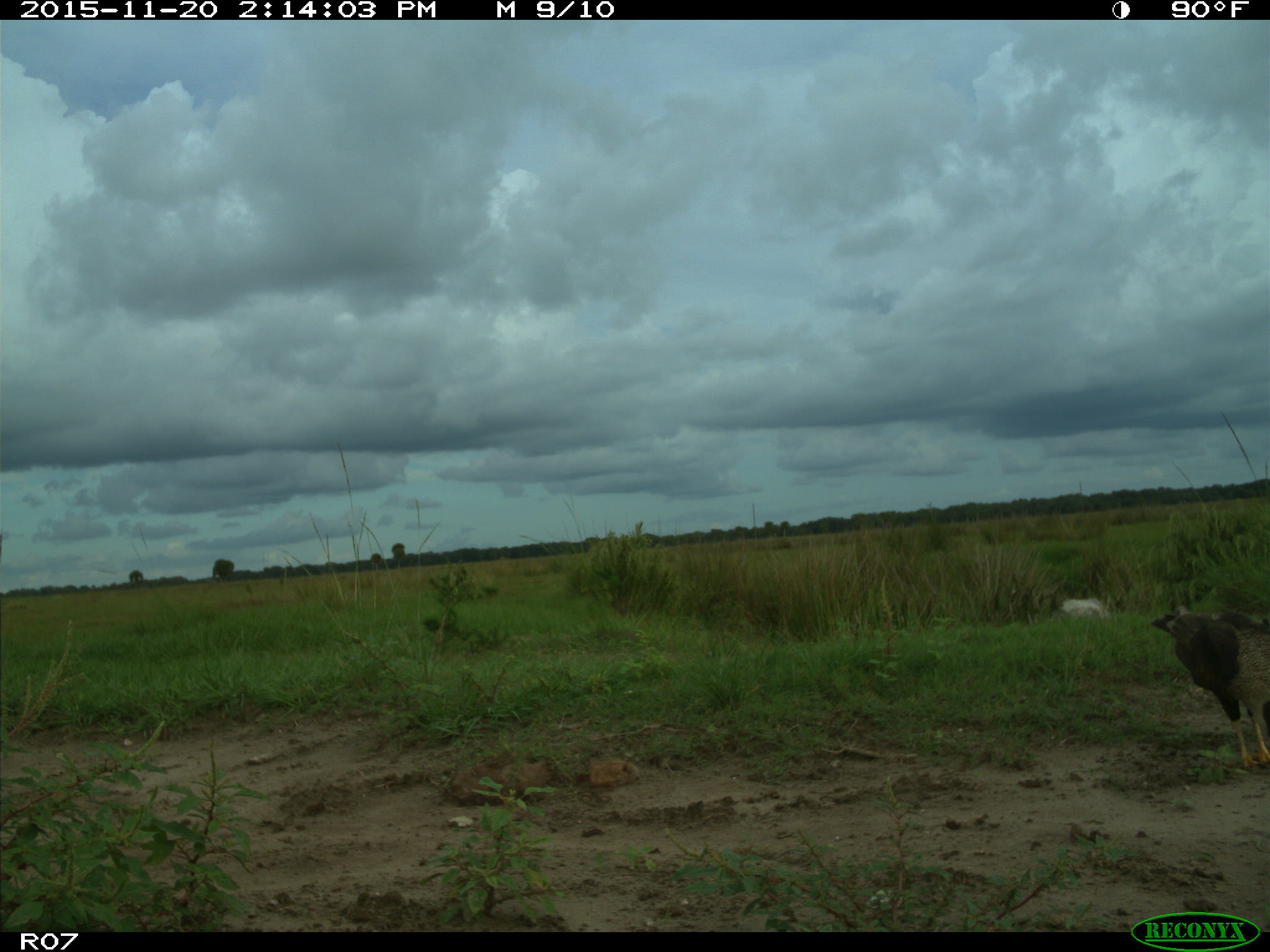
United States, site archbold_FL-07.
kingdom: Animalia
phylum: Chordata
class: Aves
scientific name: Aves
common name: birds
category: unidentified bird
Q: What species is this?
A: Unidentified bird (birds) (Aves).